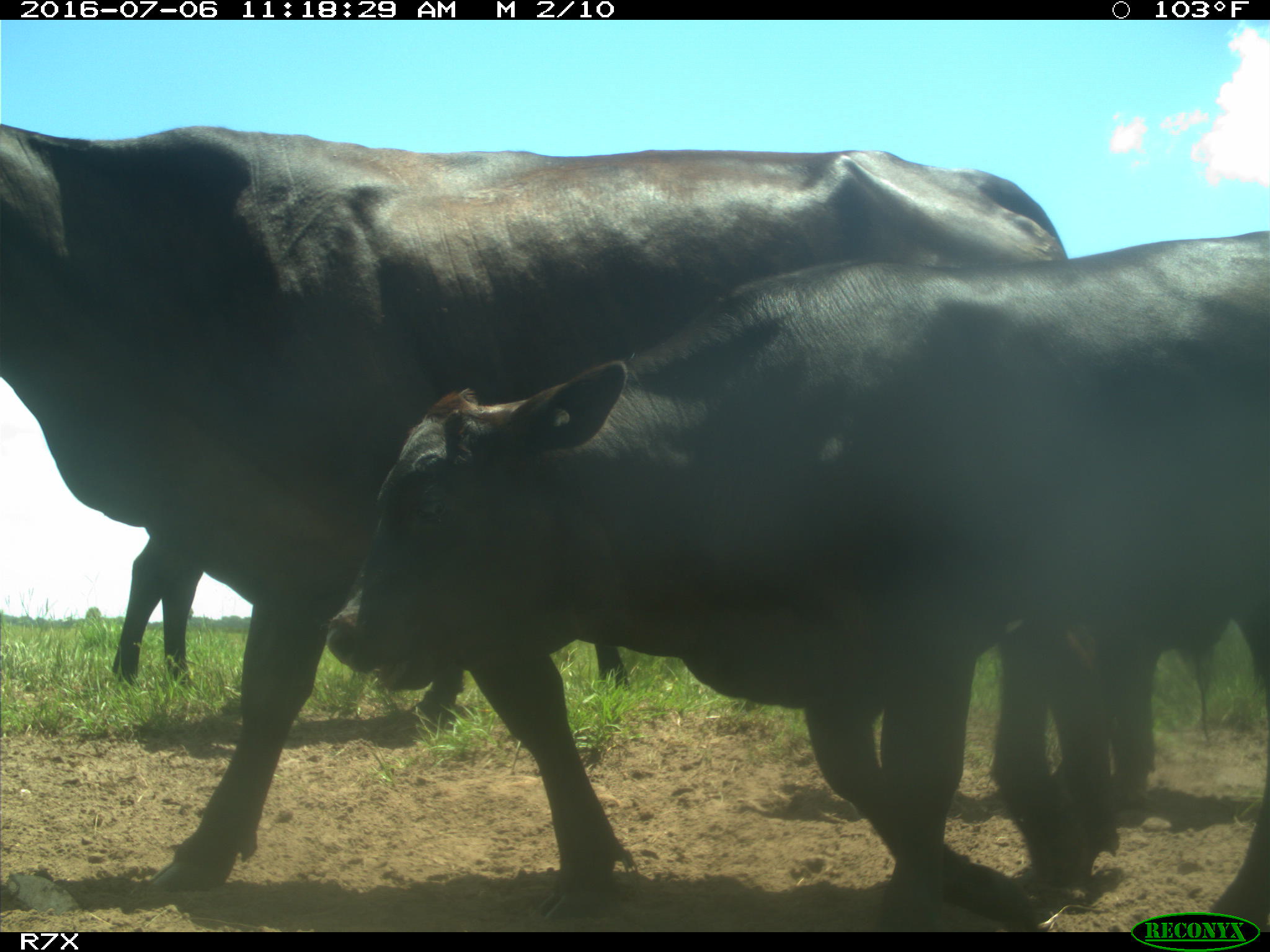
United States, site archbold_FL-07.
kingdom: Animalia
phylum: Chordata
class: Mammalia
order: Artiodactyla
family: Bovidae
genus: Bos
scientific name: Bos taurus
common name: domestic cow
Bos taurus (domestic cow).